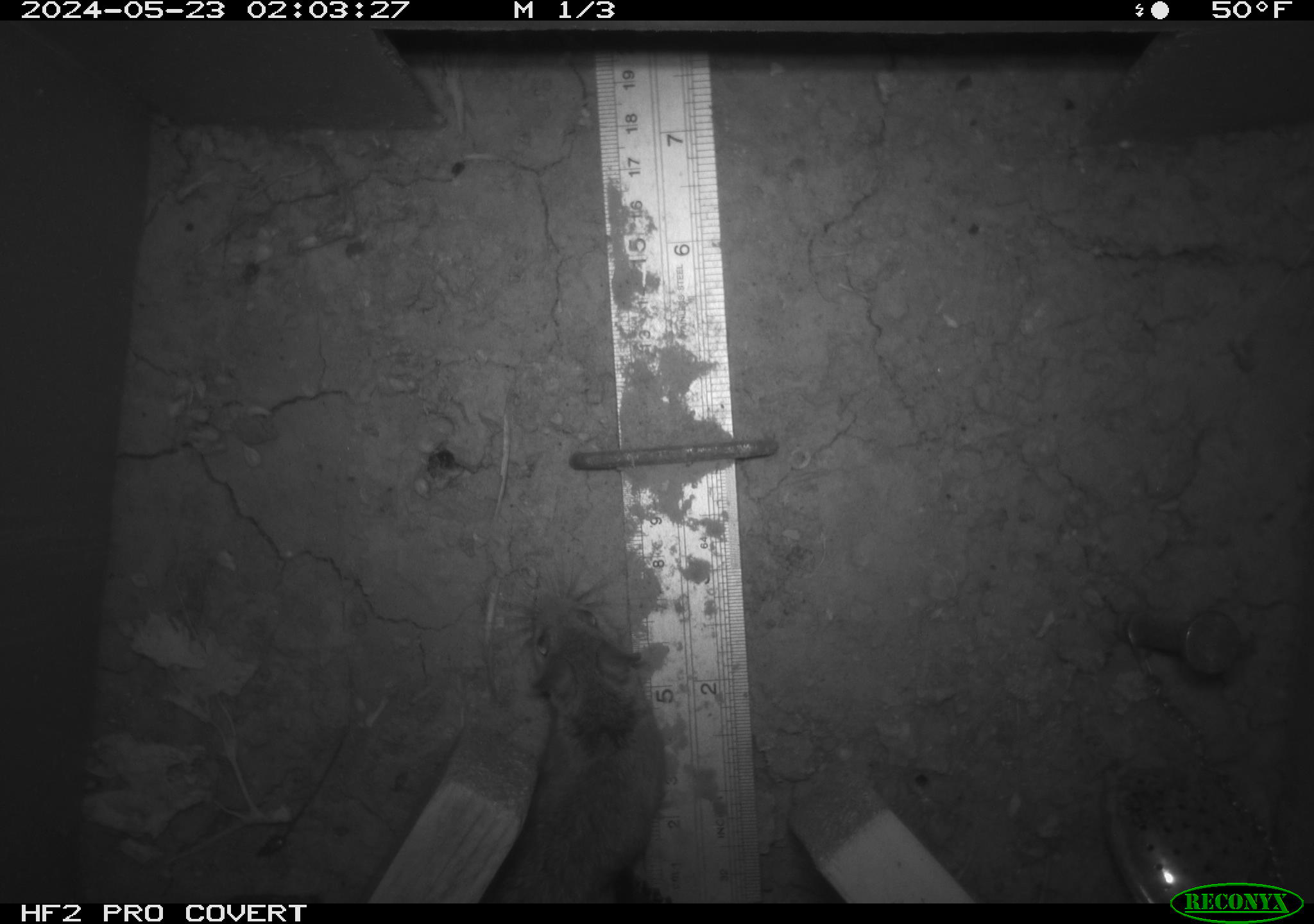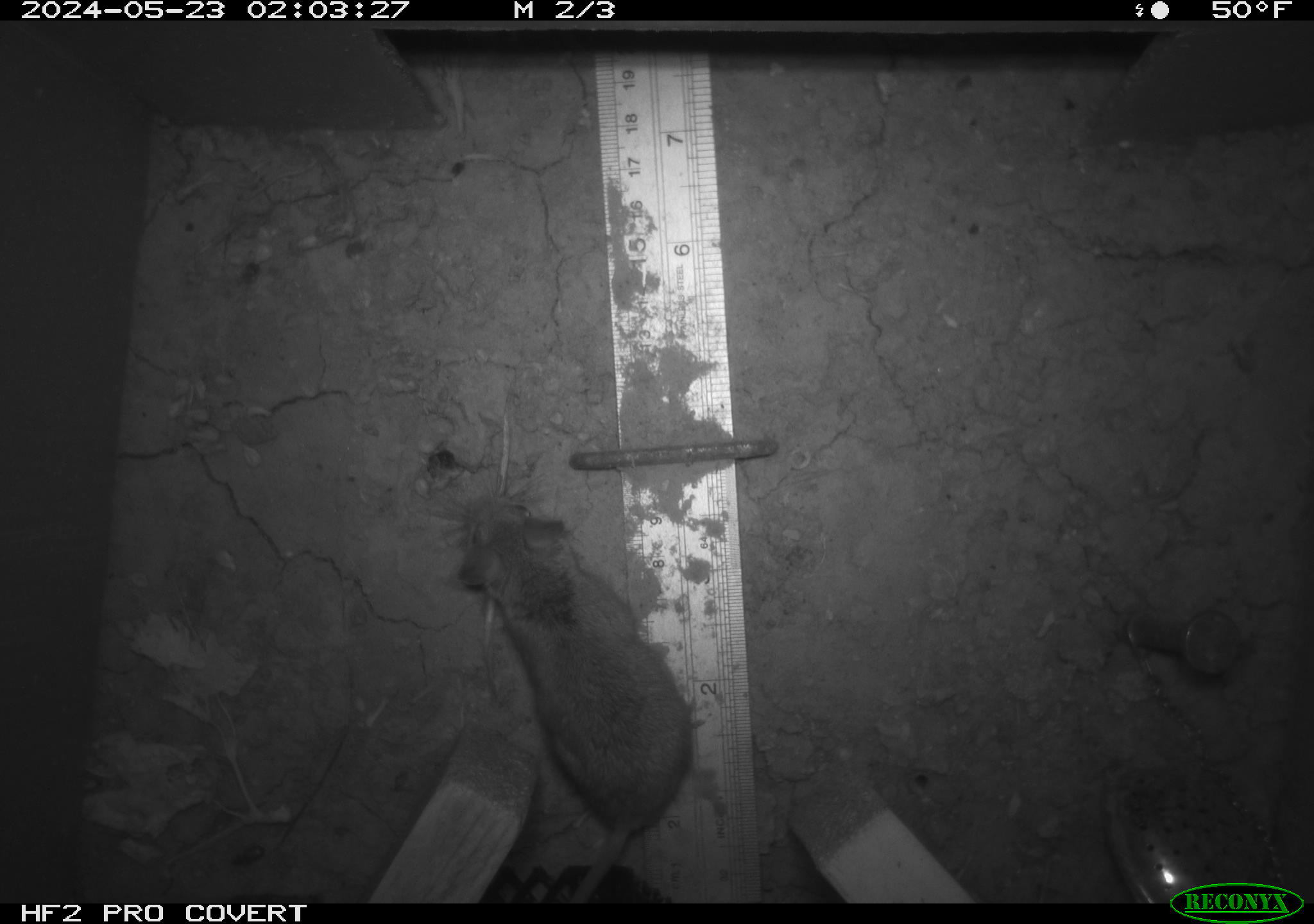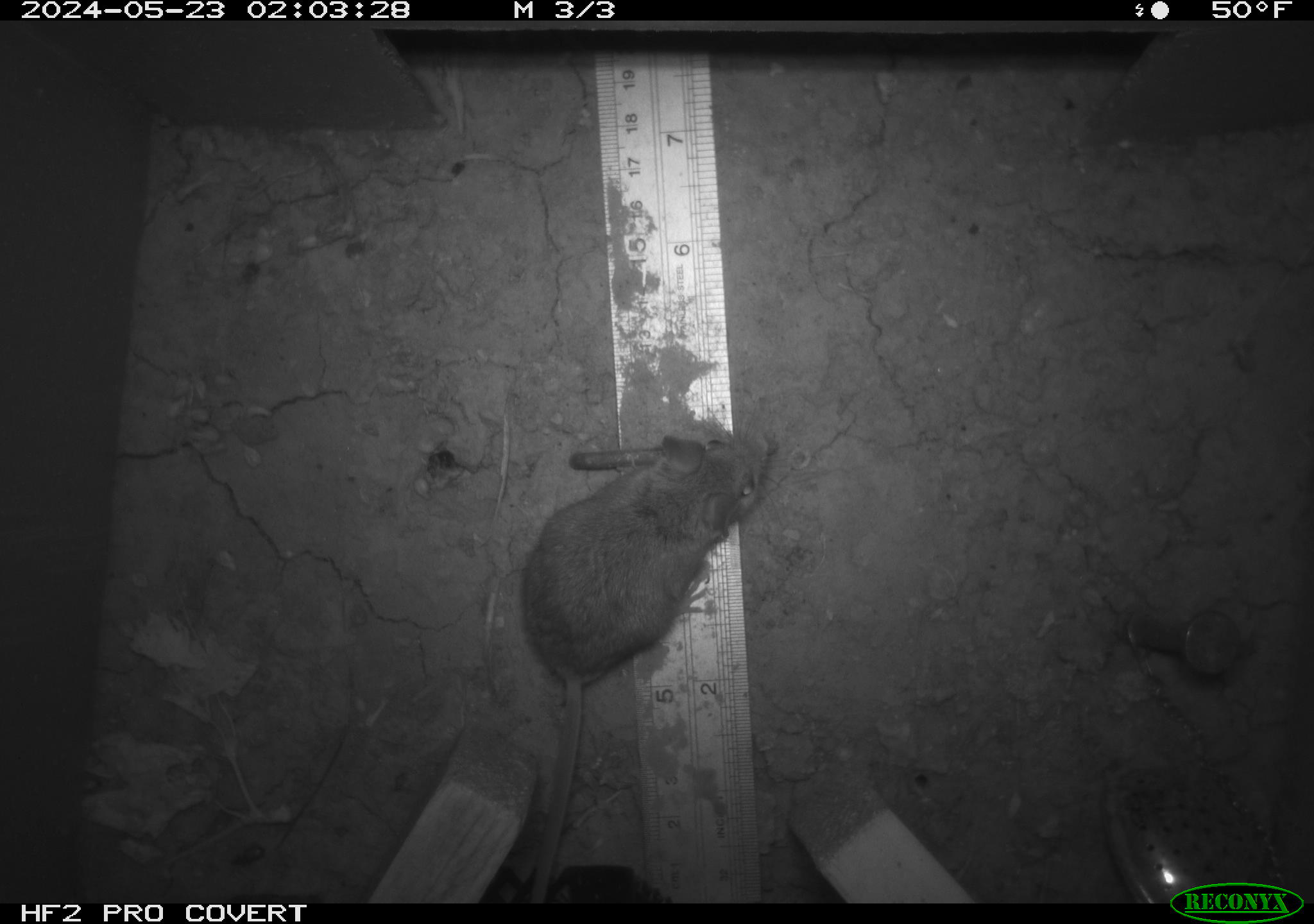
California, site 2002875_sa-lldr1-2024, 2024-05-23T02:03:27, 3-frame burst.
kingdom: Animalia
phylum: Chordata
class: Mammalia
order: Rodentia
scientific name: Rodentia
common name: mouse species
Mouse species (Rodentia).